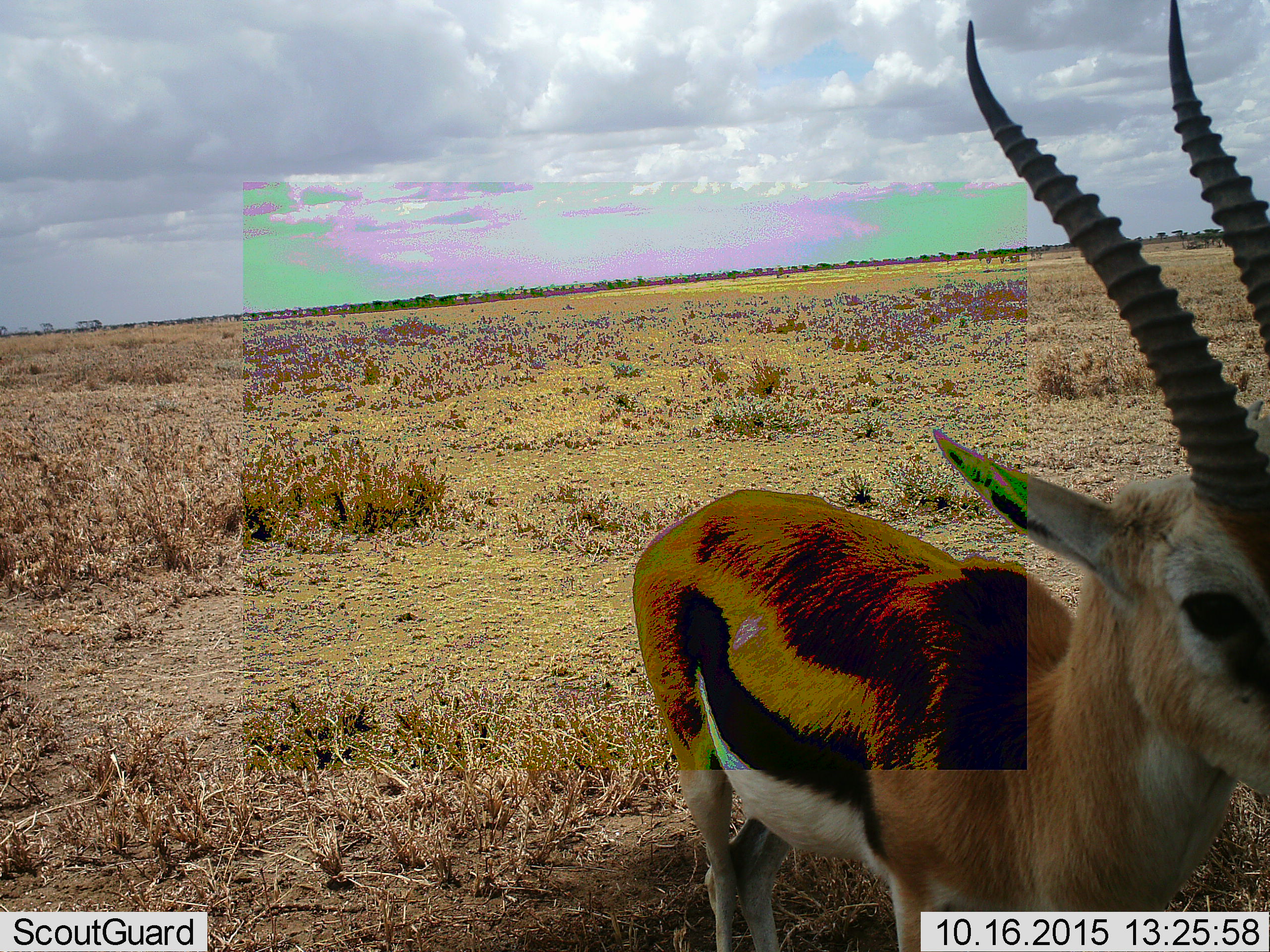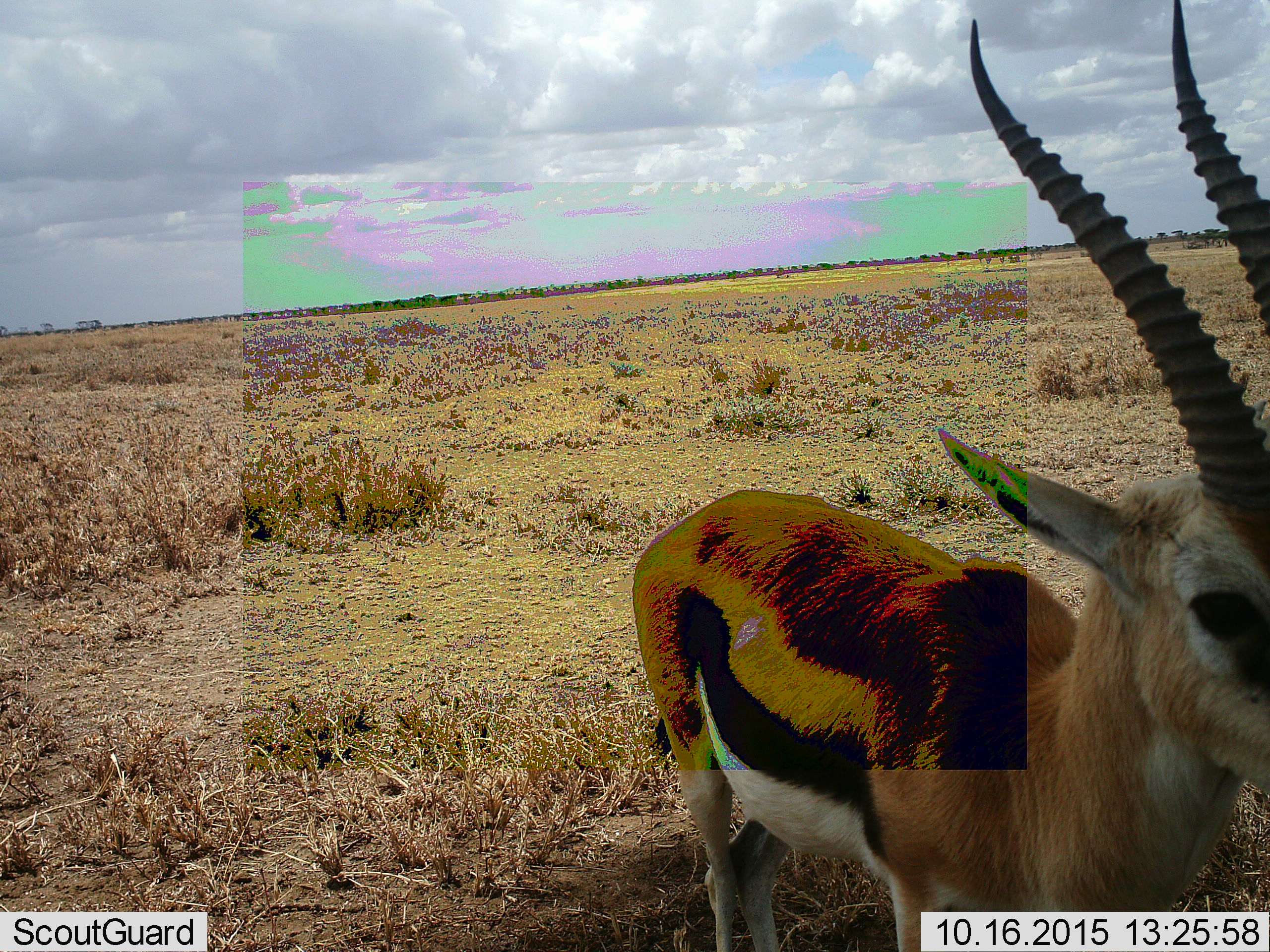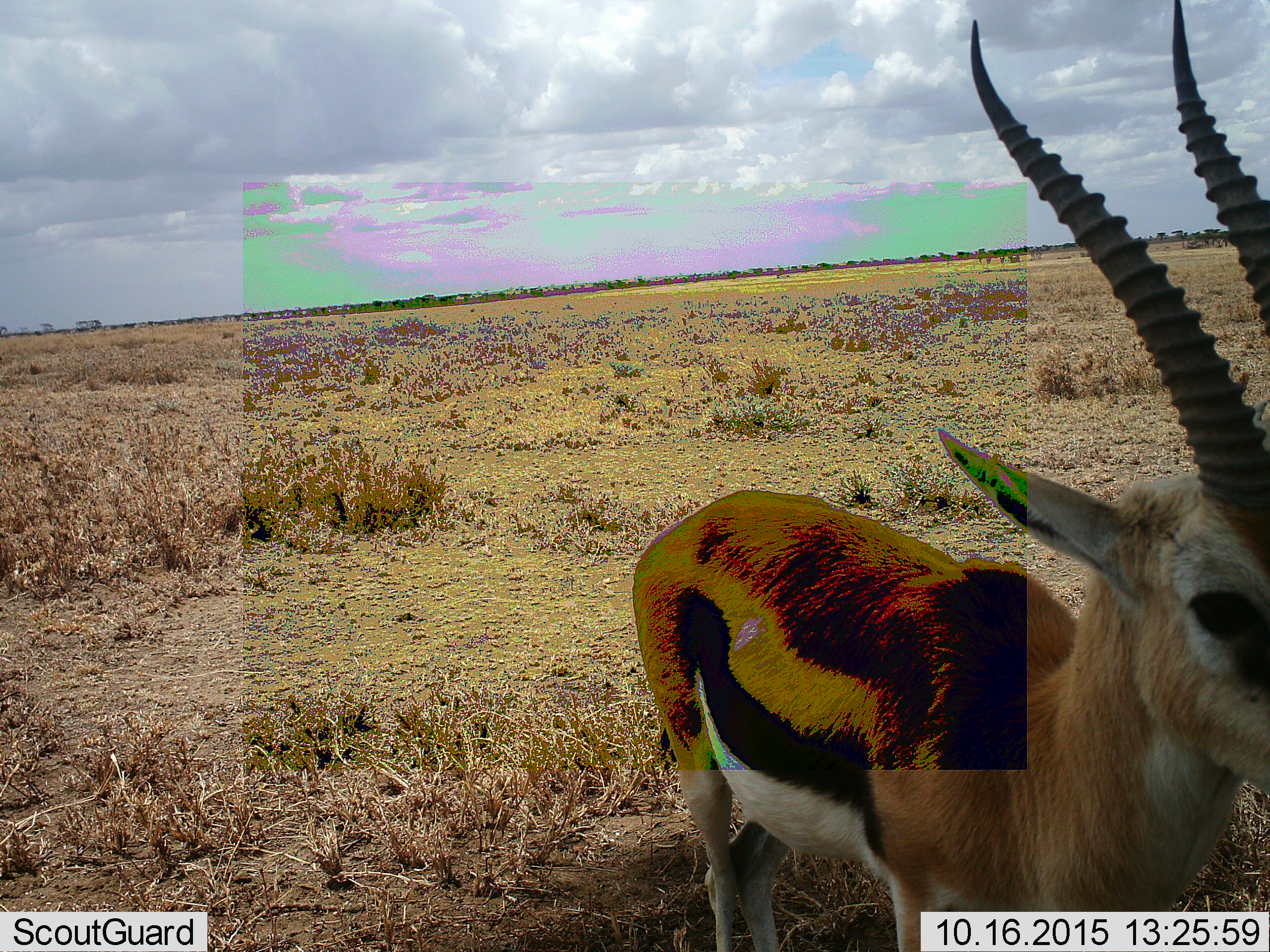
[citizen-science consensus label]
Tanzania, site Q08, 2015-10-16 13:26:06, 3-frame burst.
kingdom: Animalia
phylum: Chordata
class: Mammalia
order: Artiodactyla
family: Bovidae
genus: Eudorcas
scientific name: Eudorcas thomsonii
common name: thomson's gazelle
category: gazellethomsons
Gazellethomsons (thomson's gazelle) (Eudorcas thomsonii), count 1. Behavior (volunteer vote fractions): standing 75%, resting 0%, moving 25%, interacting 0%. Young present (vote fraction): 0%. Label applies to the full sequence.